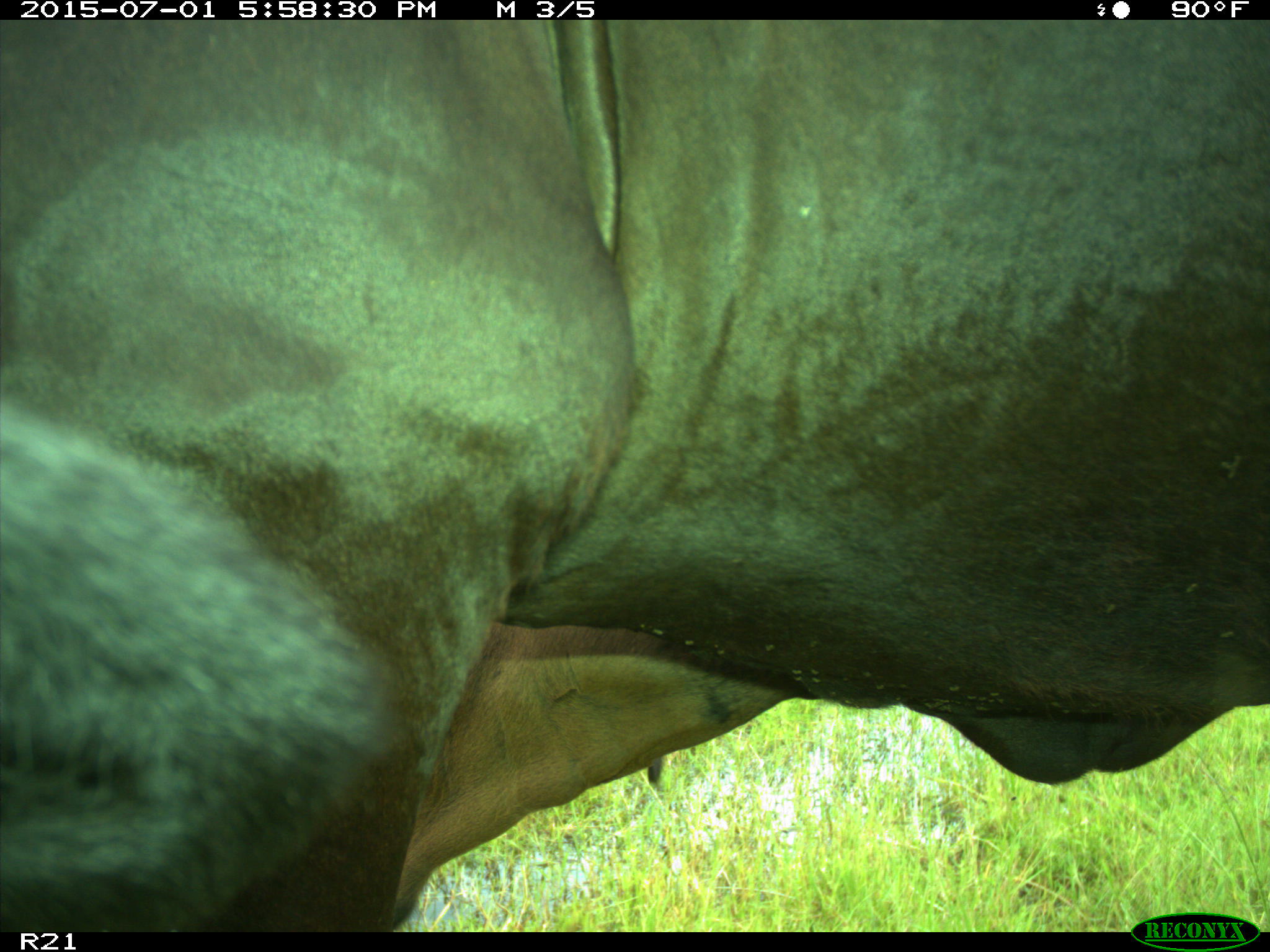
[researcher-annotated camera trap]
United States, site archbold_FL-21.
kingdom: Animalia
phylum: Chordata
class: Mammalia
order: Artiodactyla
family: Bovidae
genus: Bos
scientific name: Bos taurus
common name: domestic cow